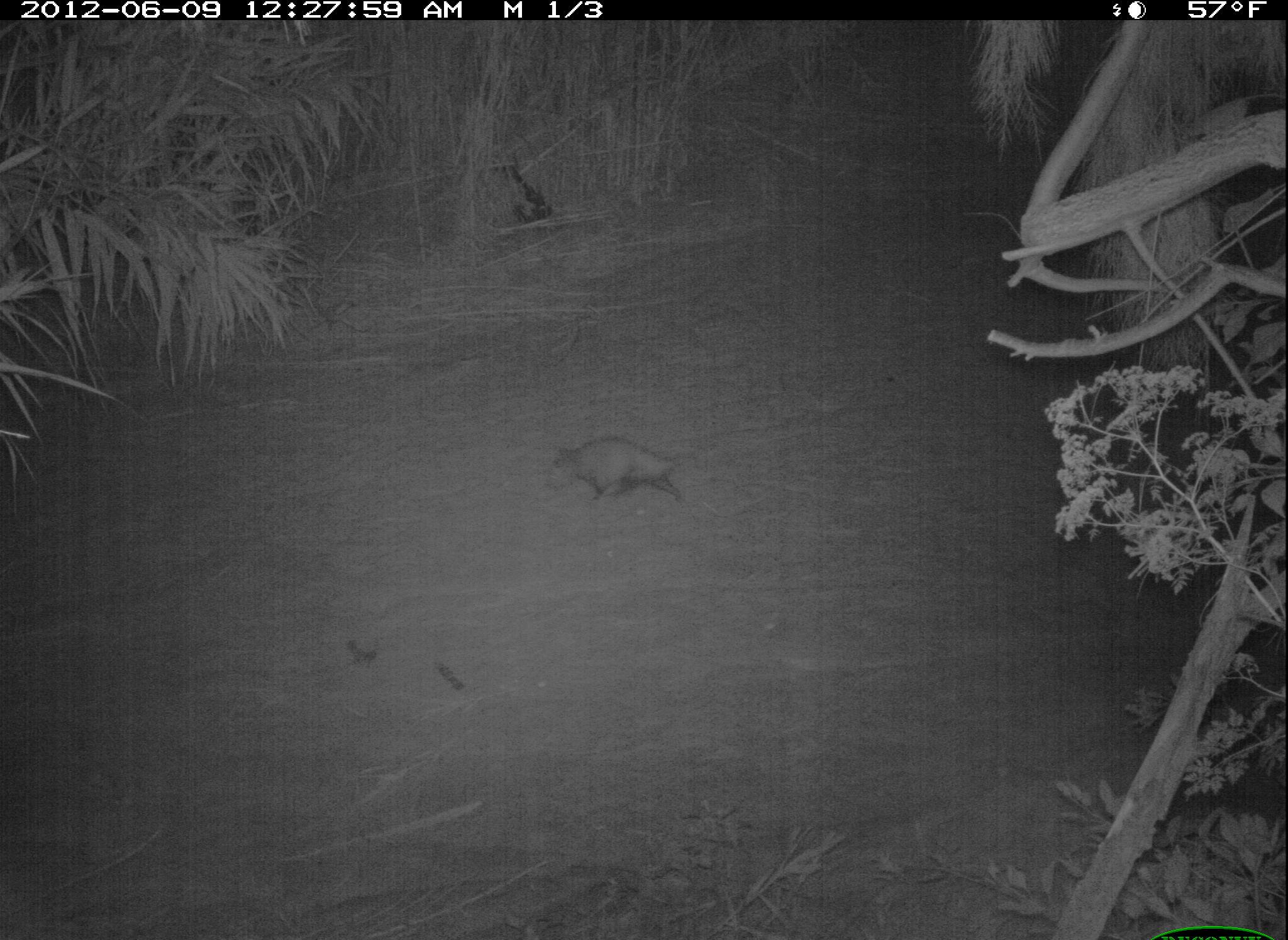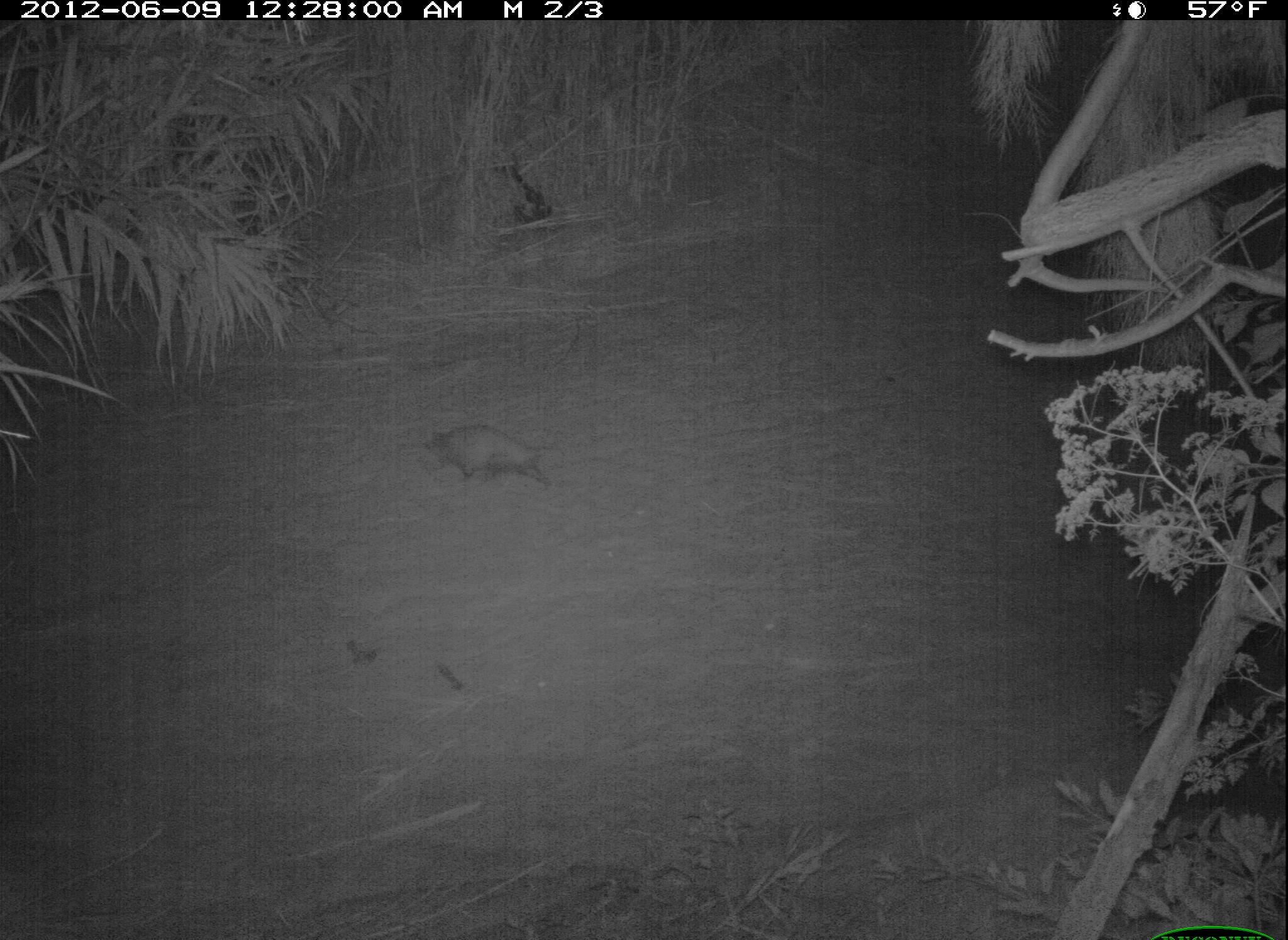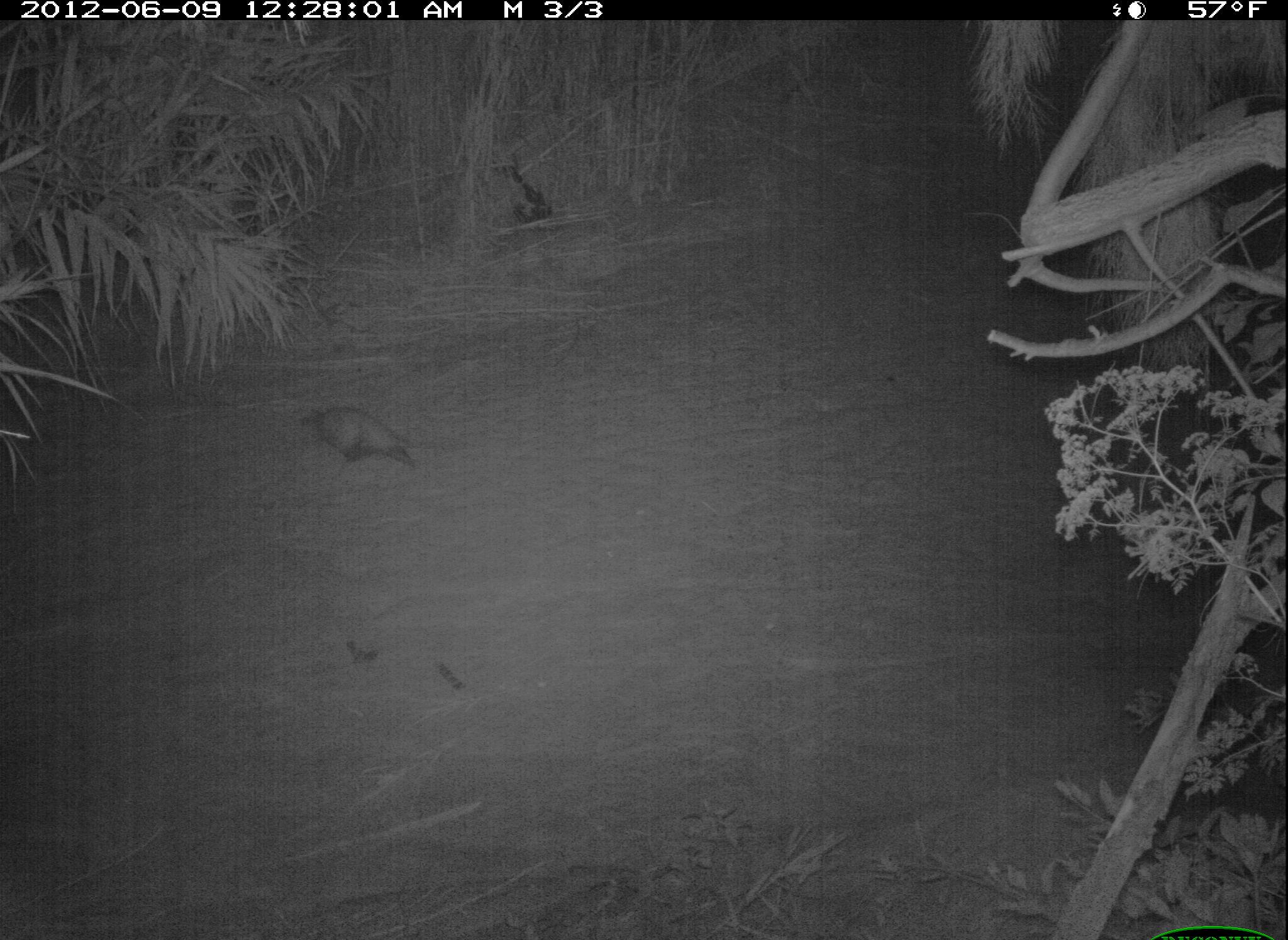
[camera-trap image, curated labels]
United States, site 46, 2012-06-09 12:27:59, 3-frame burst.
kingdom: Animalia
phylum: Chordata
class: Mammalia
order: Didelphimorphia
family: Didelphidae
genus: Didelphis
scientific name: Didelphis virginiana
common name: virginia opossum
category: opossum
Opossum (virginia opossum) (Didelphis virginiana).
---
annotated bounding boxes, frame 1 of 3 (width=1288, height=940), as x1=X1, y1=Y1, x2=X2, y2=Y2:
opossum: x1=530, y1=430, x2=716, y2=511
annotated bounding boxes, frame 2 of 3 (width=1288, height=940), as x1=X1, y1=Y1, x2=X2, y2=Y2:
opossum: x1=414, y1=409, x2=570, y2=498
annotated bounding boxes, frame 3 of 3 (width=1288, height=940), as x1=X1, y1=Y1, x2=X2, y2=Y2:
opossum: x1=285, y1=387, x2=440, y2=481